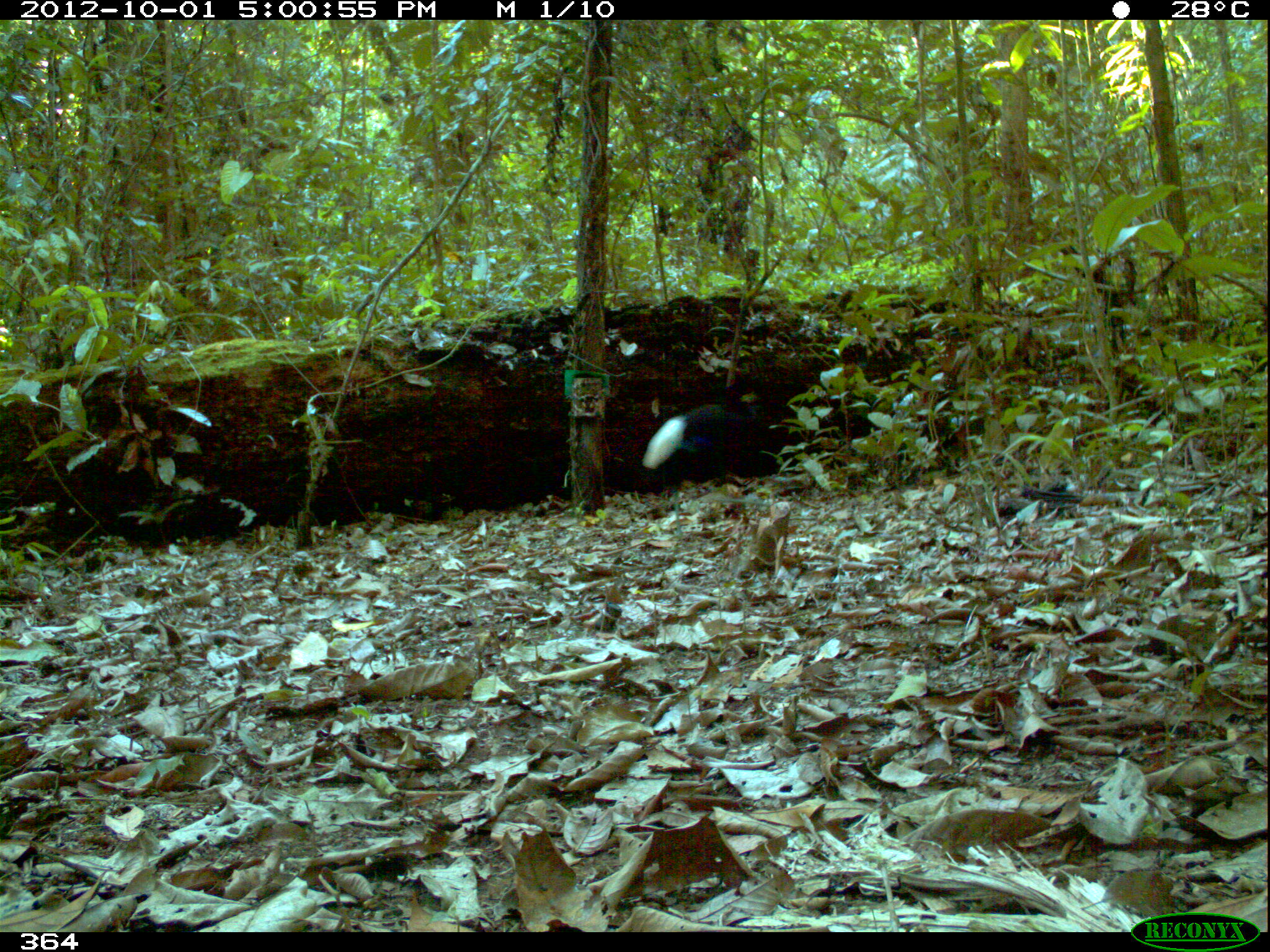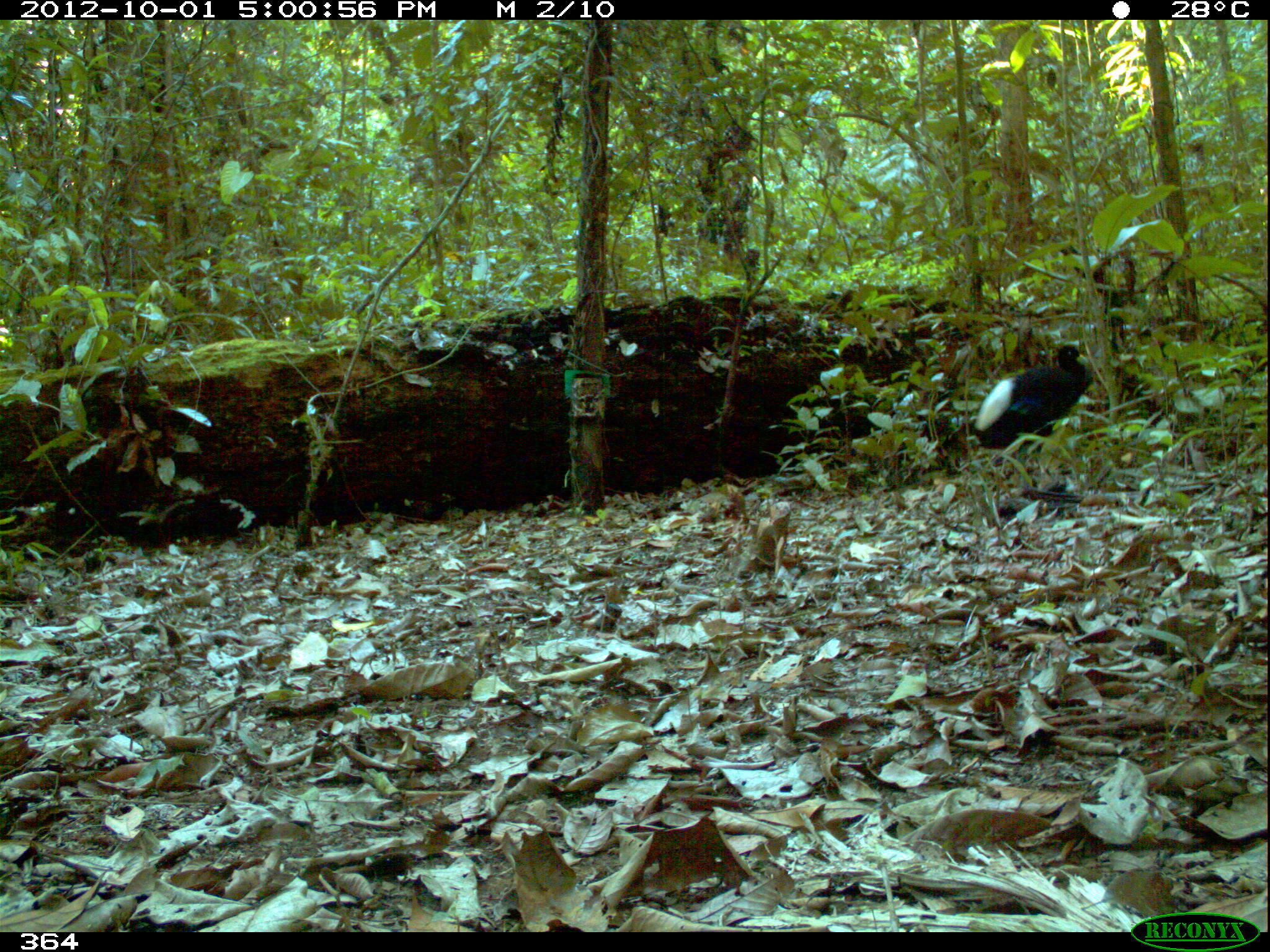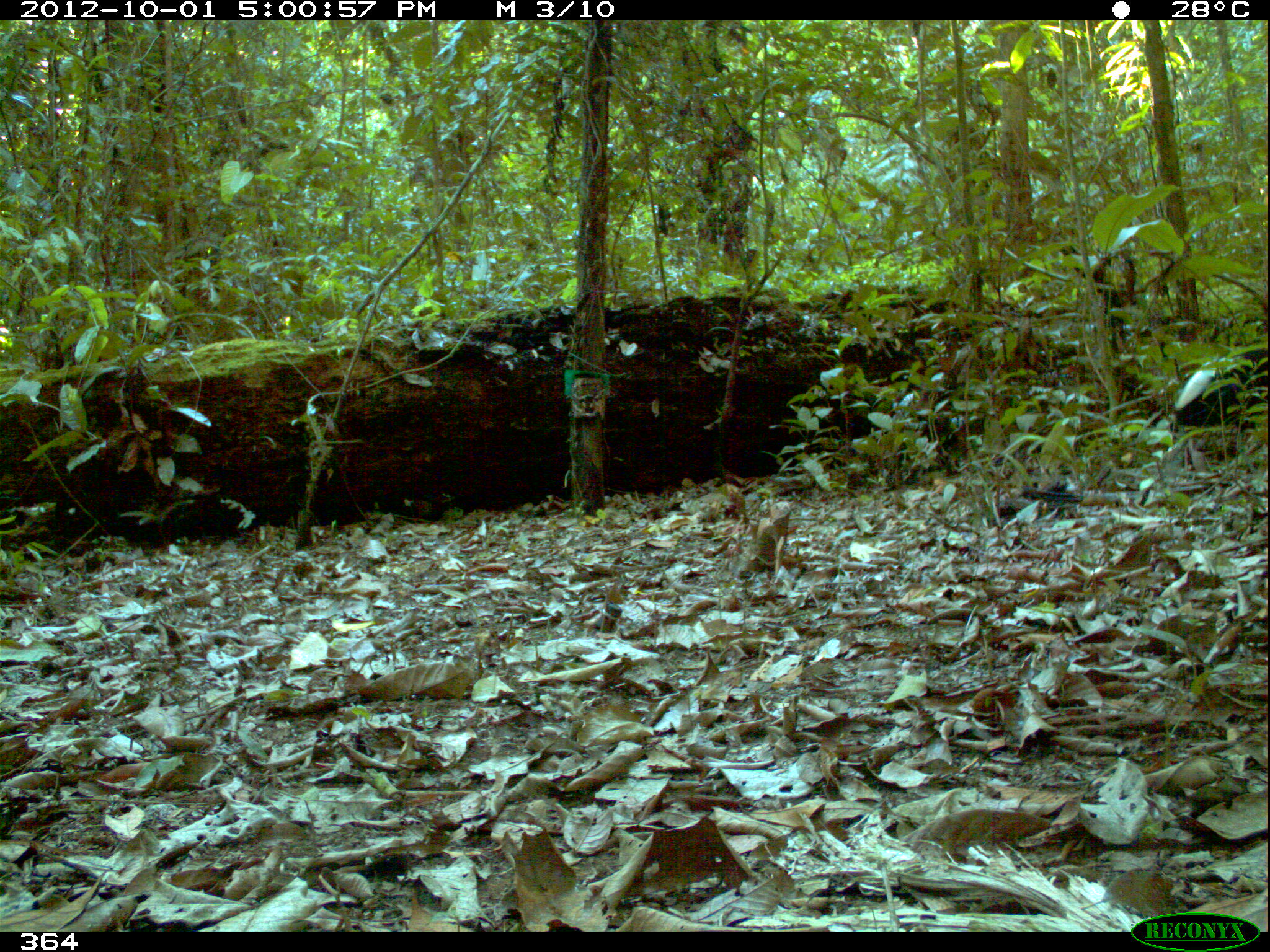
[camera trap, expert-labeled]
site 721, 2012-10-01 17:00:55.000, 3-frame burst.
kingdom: Animalia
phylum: Chordata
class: Aves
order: Gruiformes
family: Psophiidae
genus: Psophia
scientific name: Psophia leucoptera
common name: pale-winged trumpeter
Psophia leucoptera (pale-winged trumpeter).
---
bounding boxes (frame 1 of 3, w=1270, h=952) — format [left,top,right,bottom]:
psophia leucoptera: [643,402,786,471]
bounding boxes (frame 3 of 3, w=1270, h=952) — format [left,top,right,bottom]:
psophia leucoptera: [1175,347,1267,428]